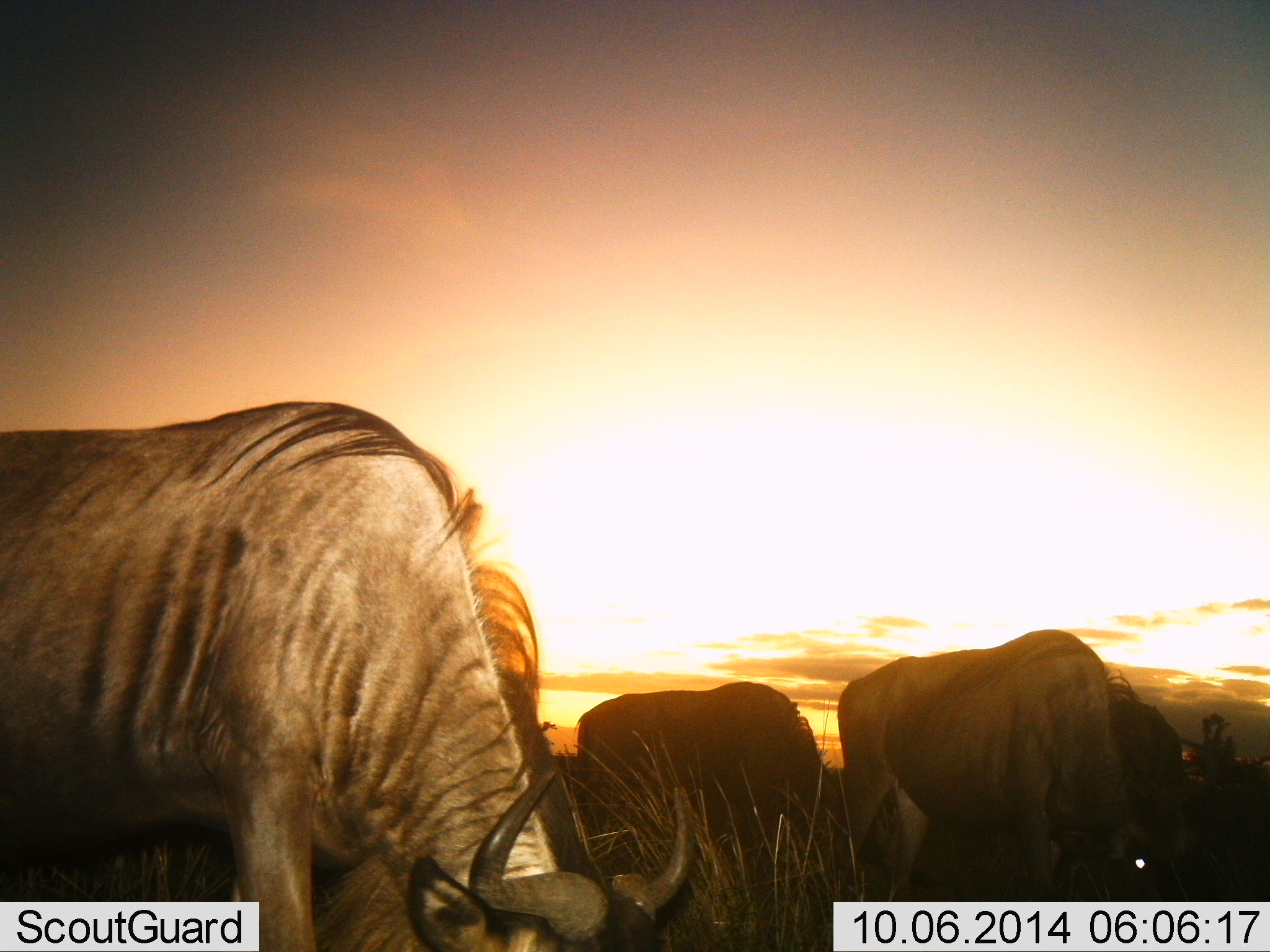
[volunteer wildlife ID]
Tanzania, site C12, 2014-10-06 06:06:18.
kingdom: Animalia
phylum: Chordata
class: Mammalia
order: Artiodactyla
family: Bovidae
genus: Connochaetes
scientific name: Connochaetes taurinus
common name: blue wildebeest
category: wildebeest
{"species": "wildebeest (blue wildebeest) (Connochaetes taurinus)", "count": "3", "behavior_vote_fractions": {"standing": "10%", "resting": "0%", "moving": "0%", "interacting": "0%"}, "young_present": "0%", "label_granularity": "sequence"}